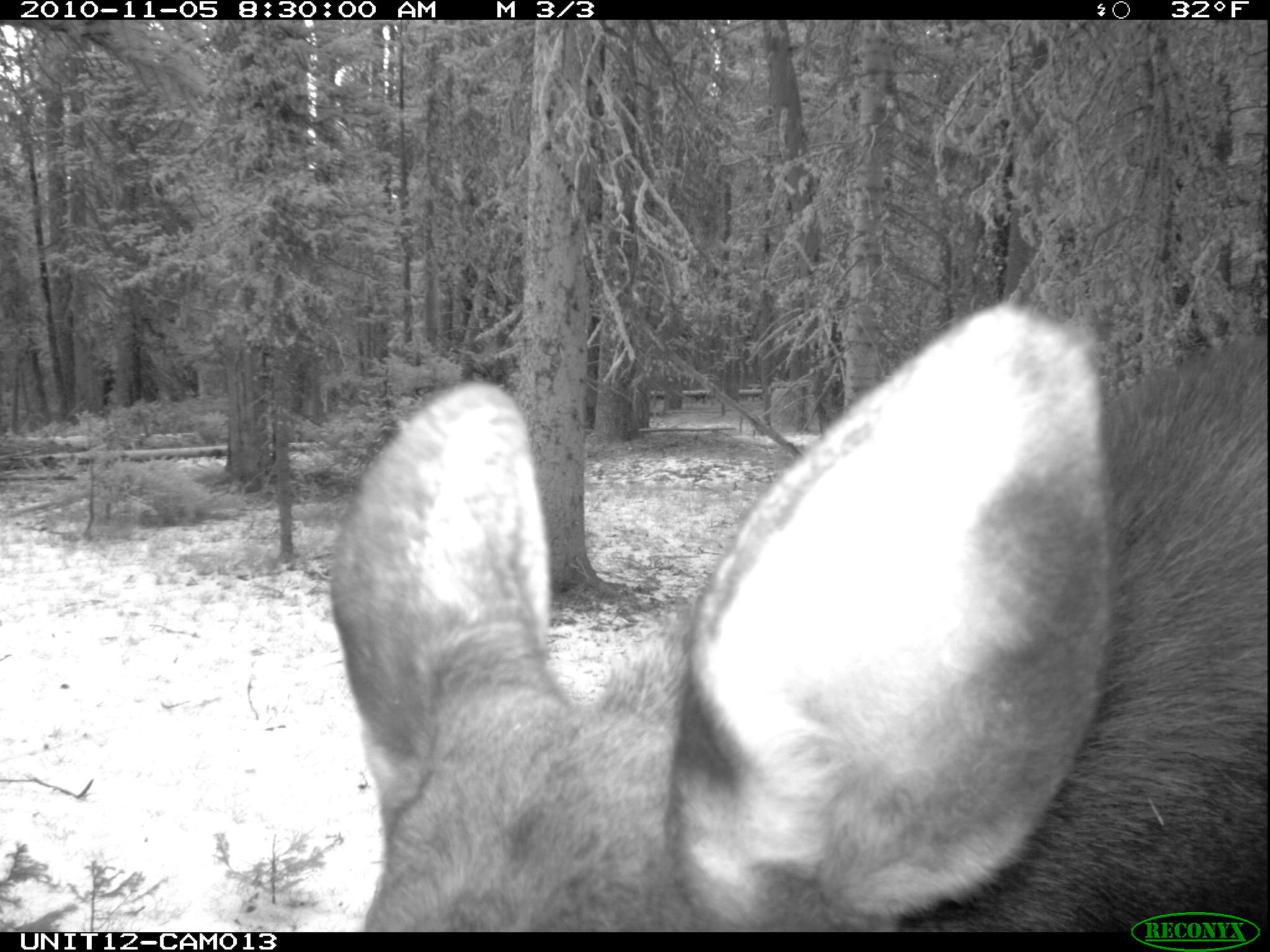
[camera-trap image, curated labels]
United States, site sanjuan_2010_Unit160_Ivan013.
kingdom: Animalia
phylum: Chordata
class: Mammalia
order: Artiodactyla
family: Cervidae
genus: Alces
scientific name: Alces alces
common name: moose